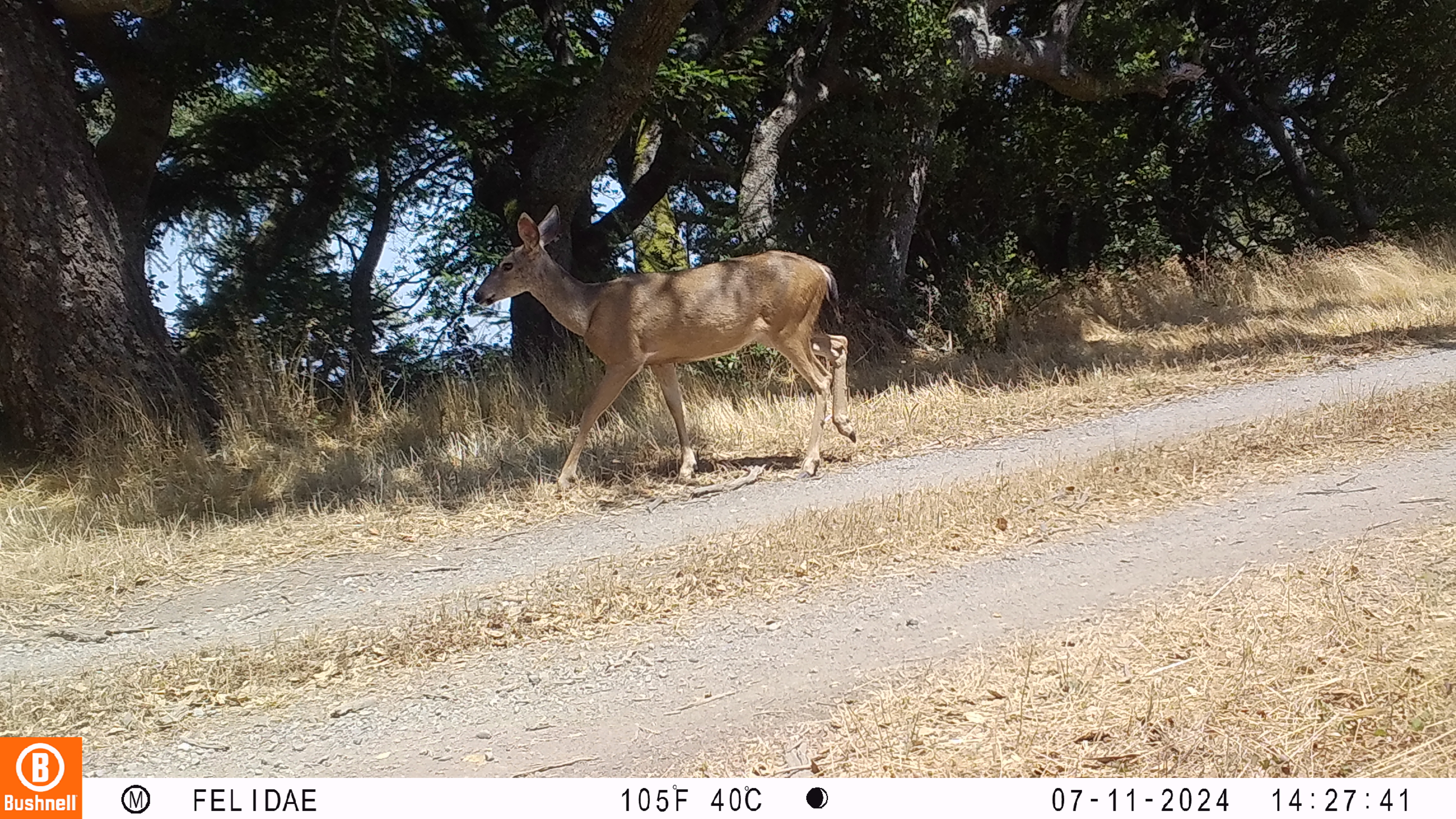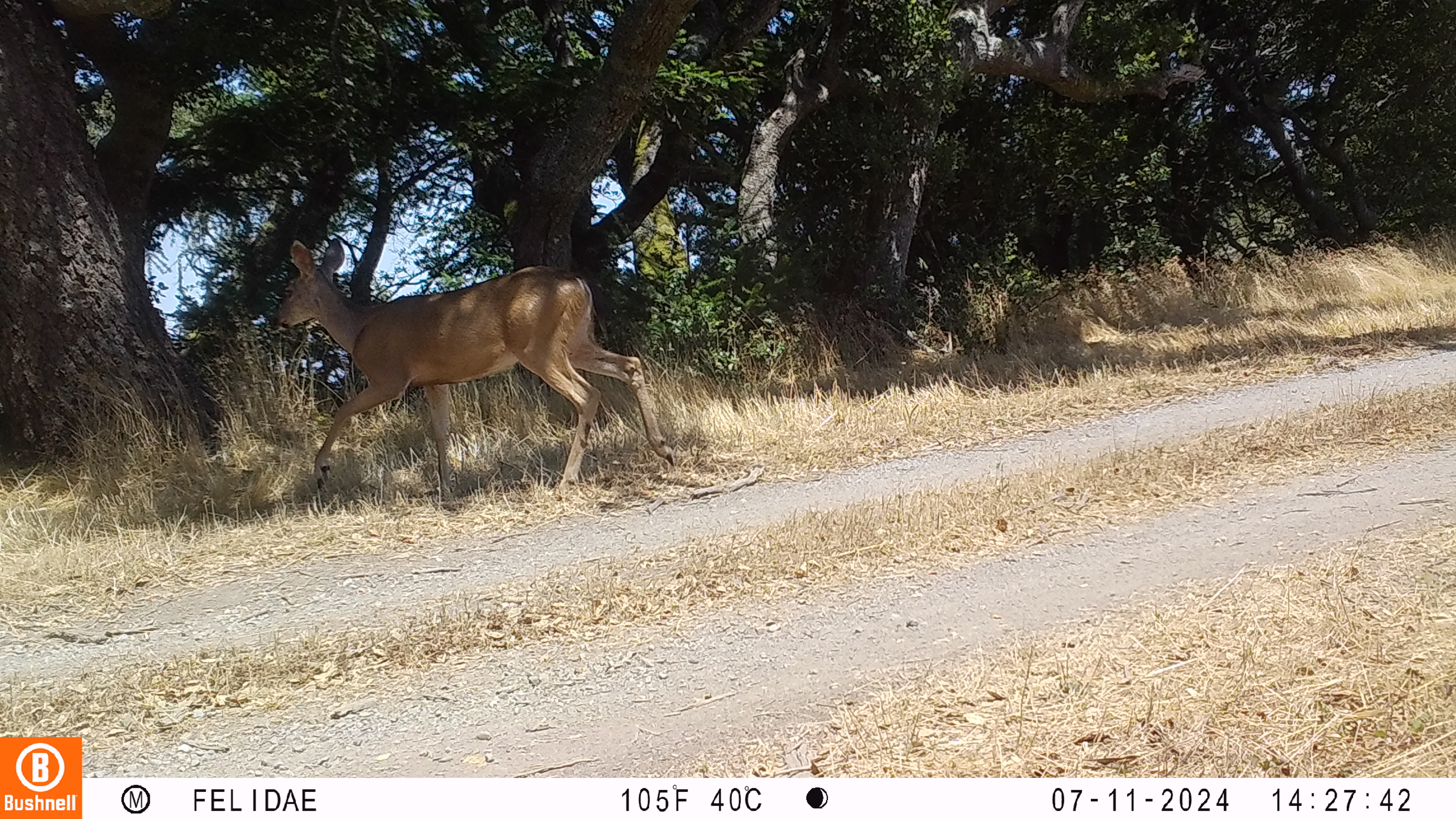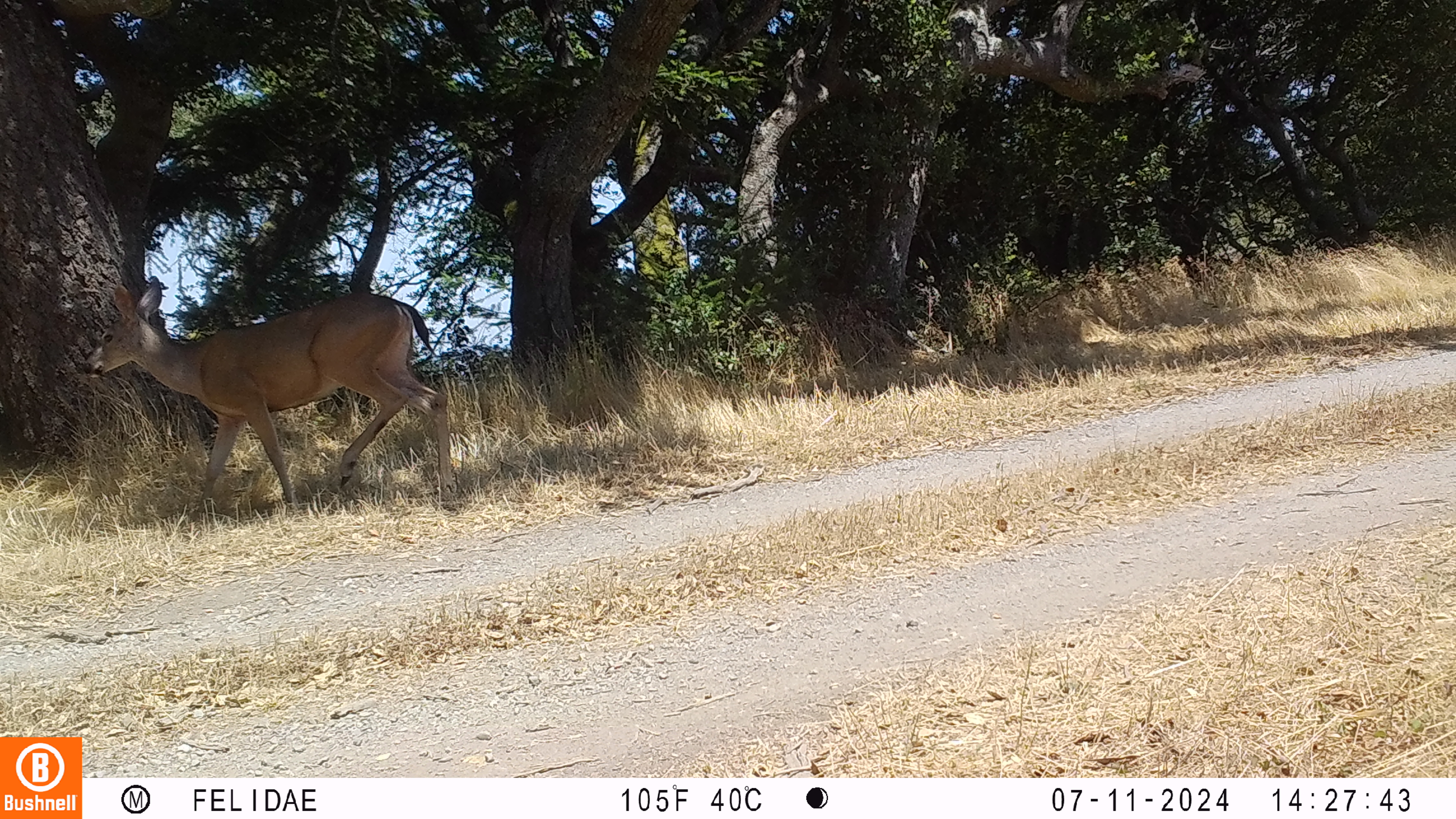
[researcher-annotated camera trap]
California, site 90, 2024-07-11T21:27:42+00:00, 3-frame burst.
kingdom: Animalia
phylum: Chordata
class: Mammalia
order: Artiodactyla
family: Cervidae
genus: Odocoileus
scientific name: Odocoileus hemionus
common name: mule deer